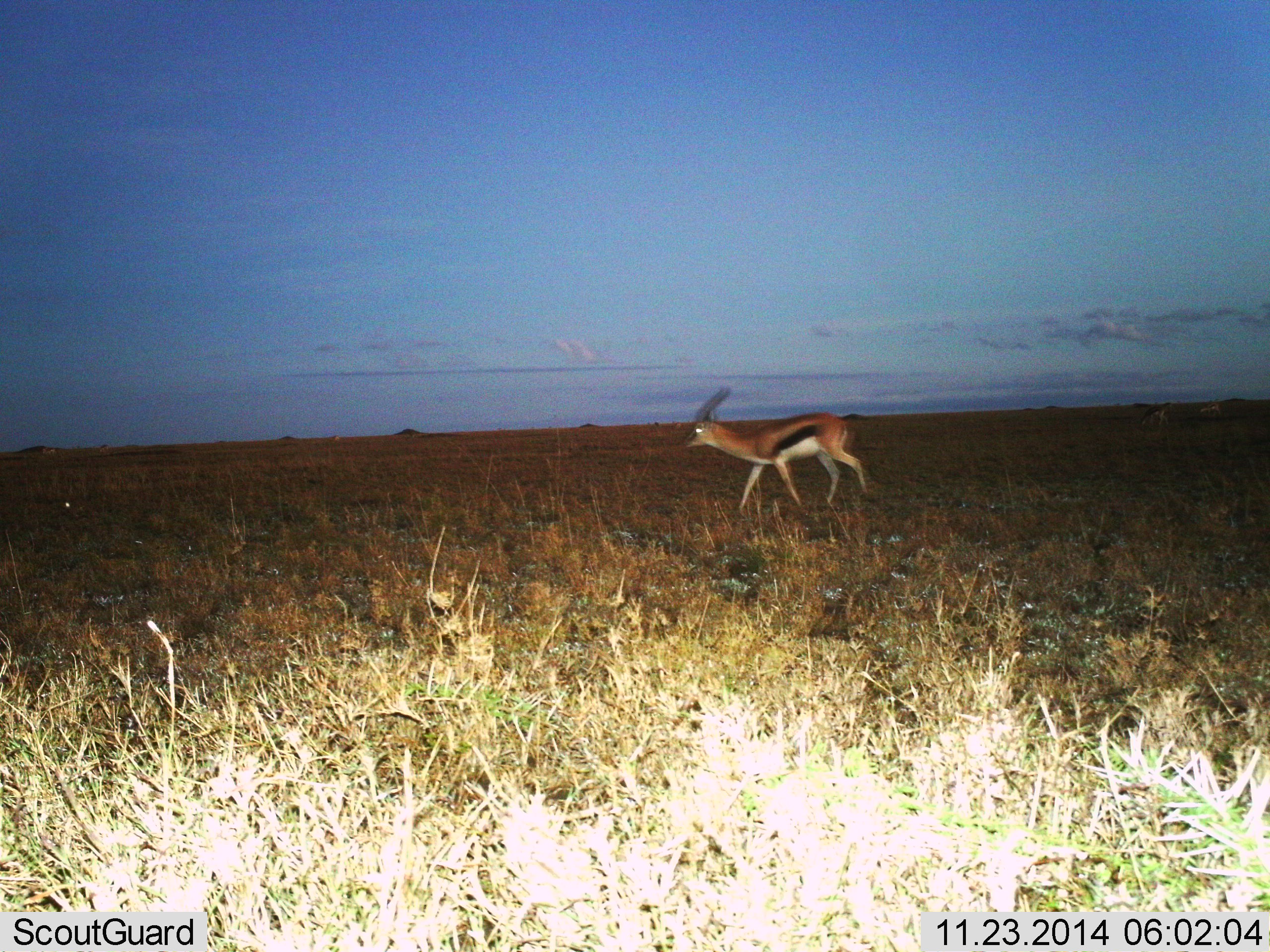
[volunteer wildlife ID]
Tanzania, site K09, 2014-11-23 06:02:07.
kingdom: Animalia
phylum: Chordata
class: Mammalia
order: Artiodactyla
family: Bovidae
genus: Eudorcas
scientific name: Eudorcas thomsonii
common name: thomson's gazelle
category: gazellethomsons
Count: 1.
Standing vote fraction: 20%.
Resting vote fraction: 0%.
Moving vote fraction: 100%.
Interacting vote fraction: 0%.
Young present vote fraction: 0%.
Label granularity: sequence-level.